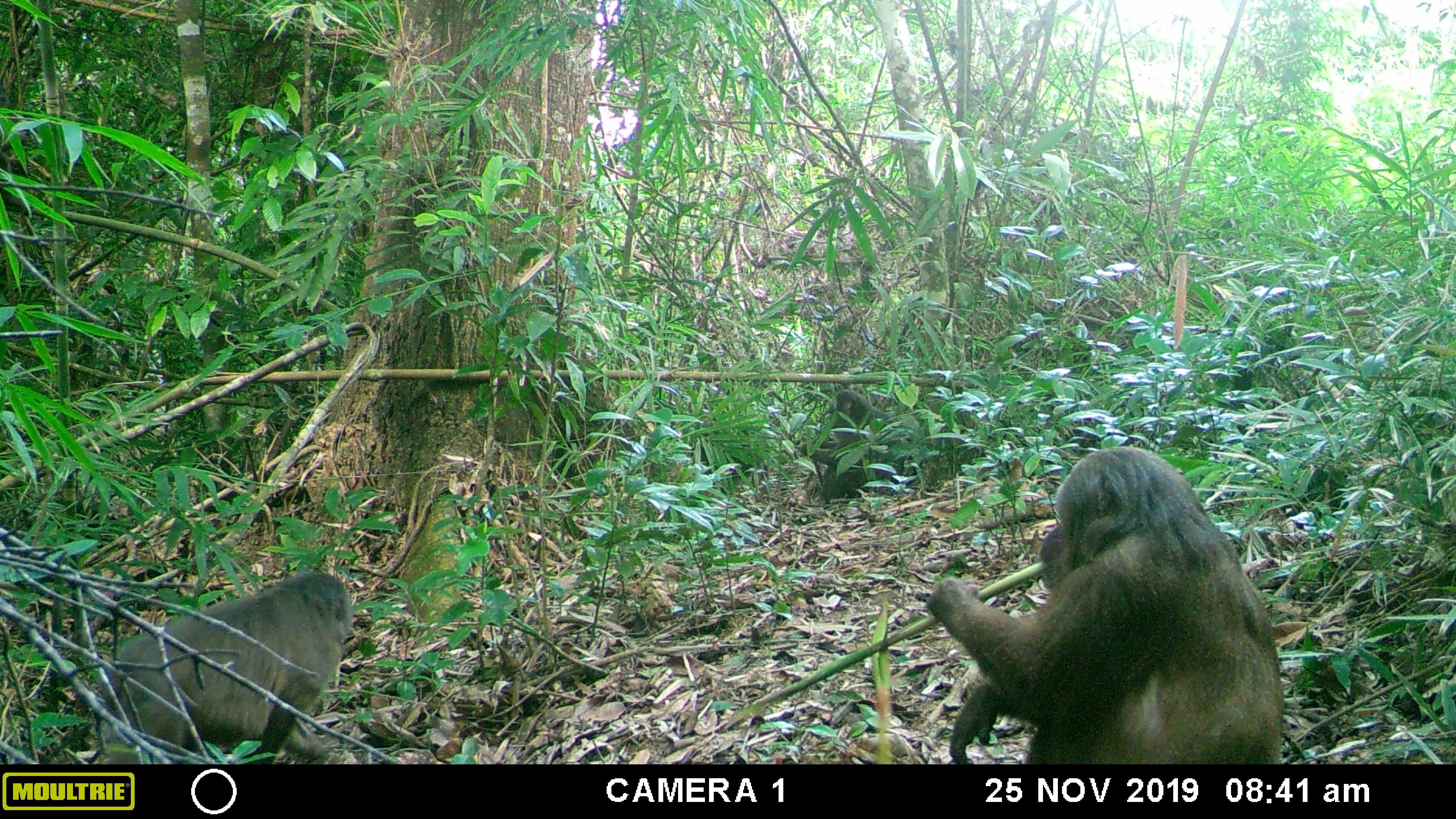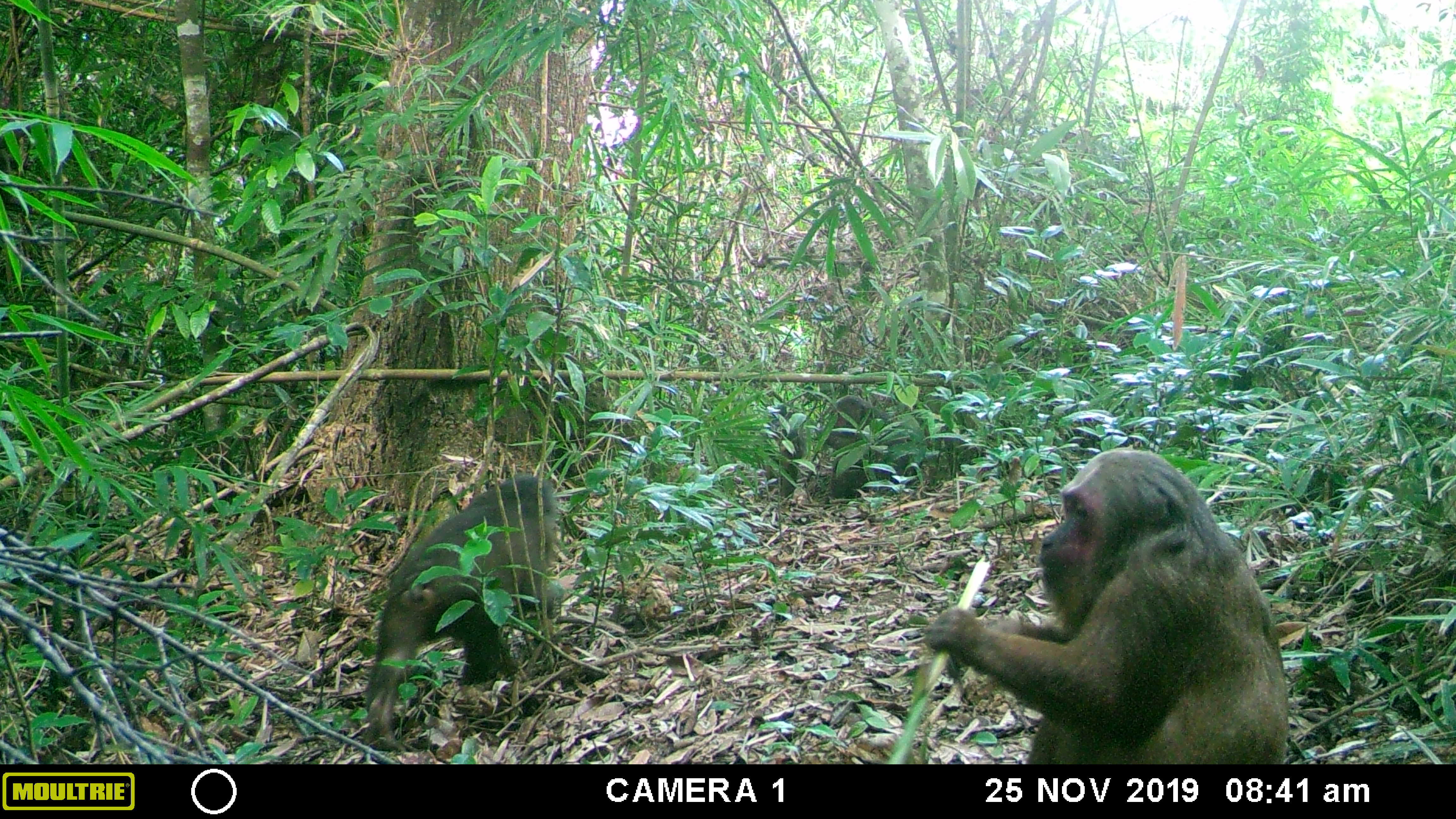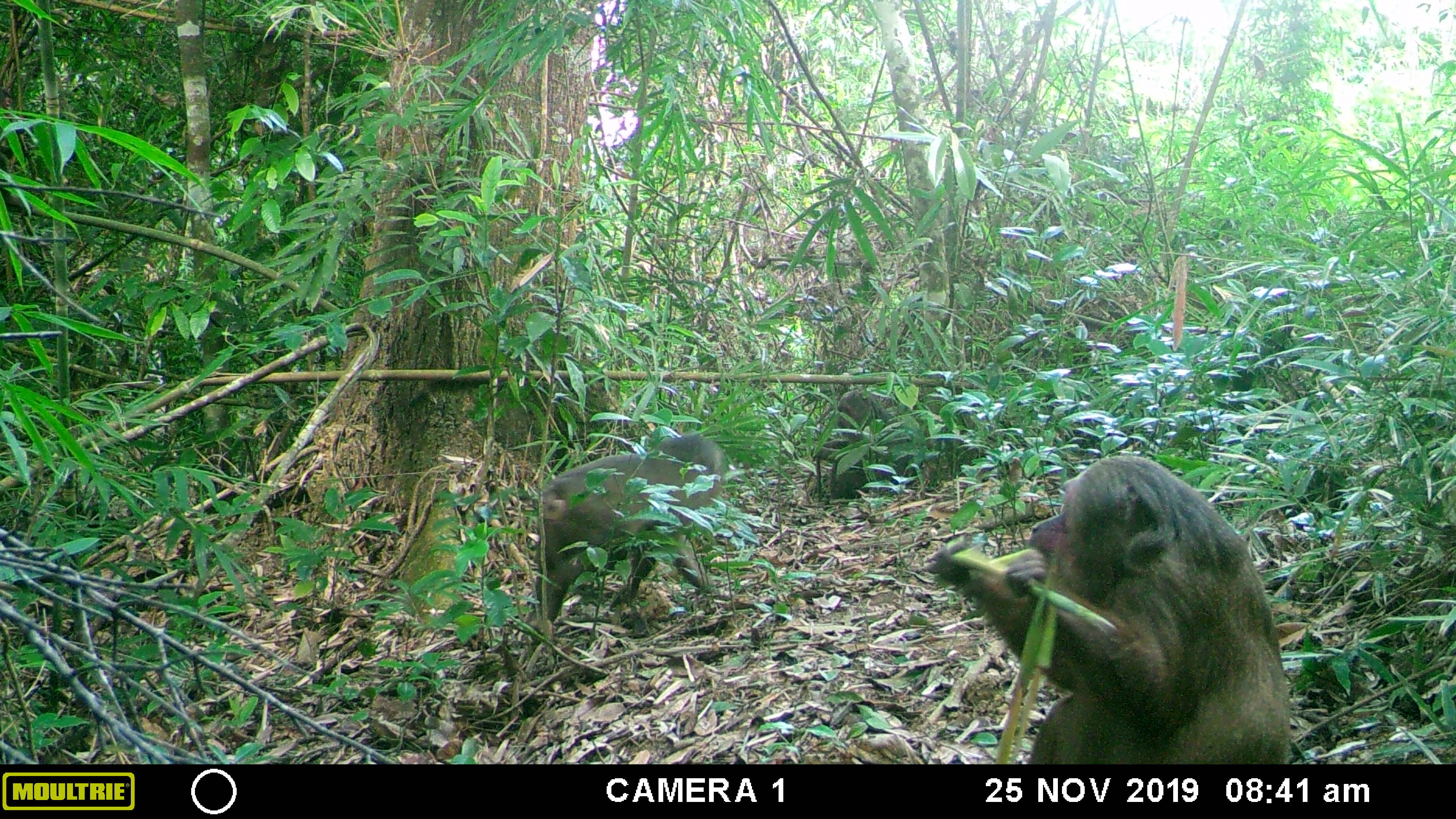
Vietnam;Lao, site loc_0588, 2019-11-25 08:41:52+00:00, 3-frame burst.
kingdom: Animalia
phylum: Chordata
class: Mammalia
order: Primates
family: Cercopithecidae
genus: Macaca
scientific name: Macaca arctoides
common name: stump-tailed macaque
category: stump tailed macaque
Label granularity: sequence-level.